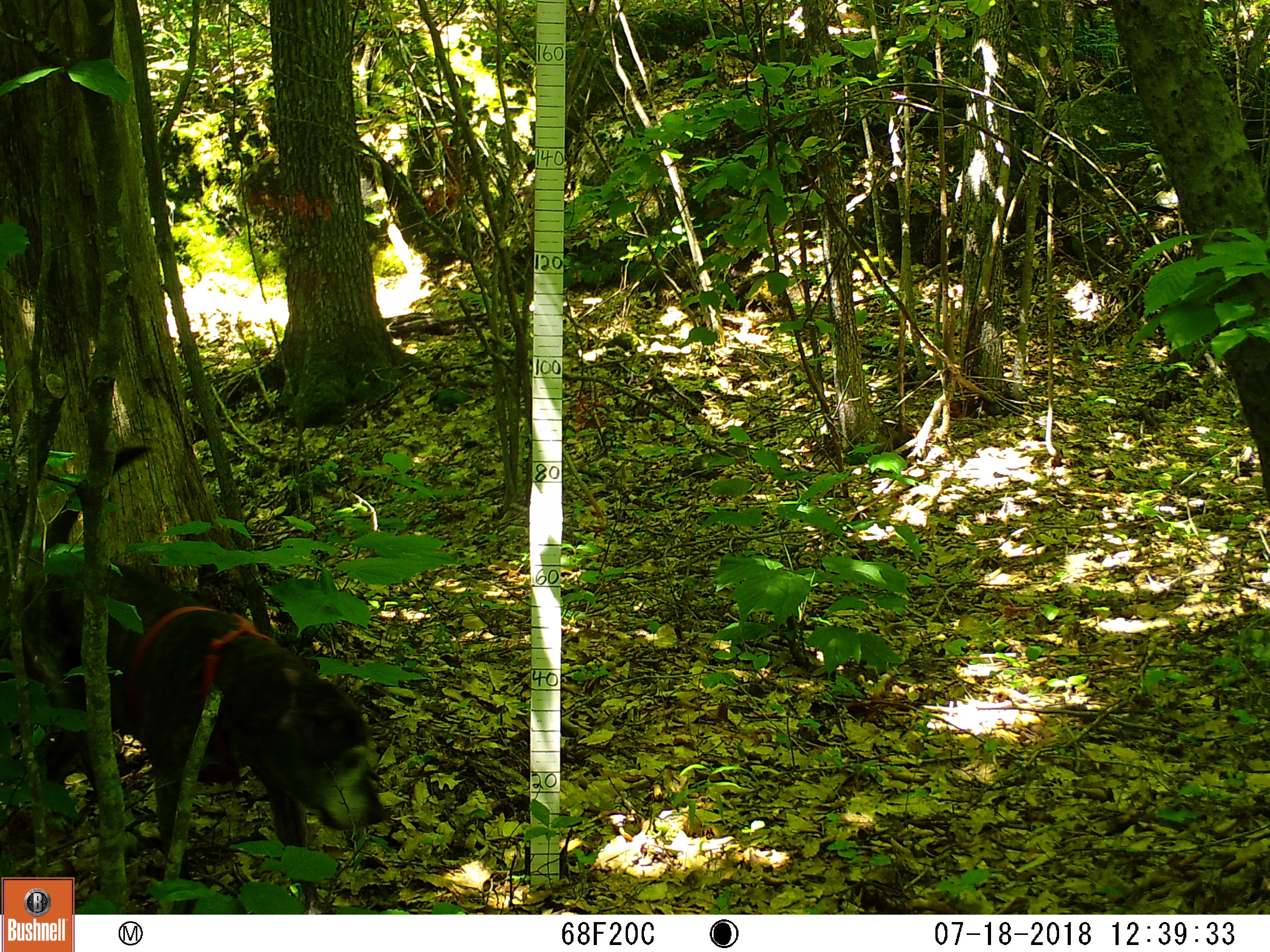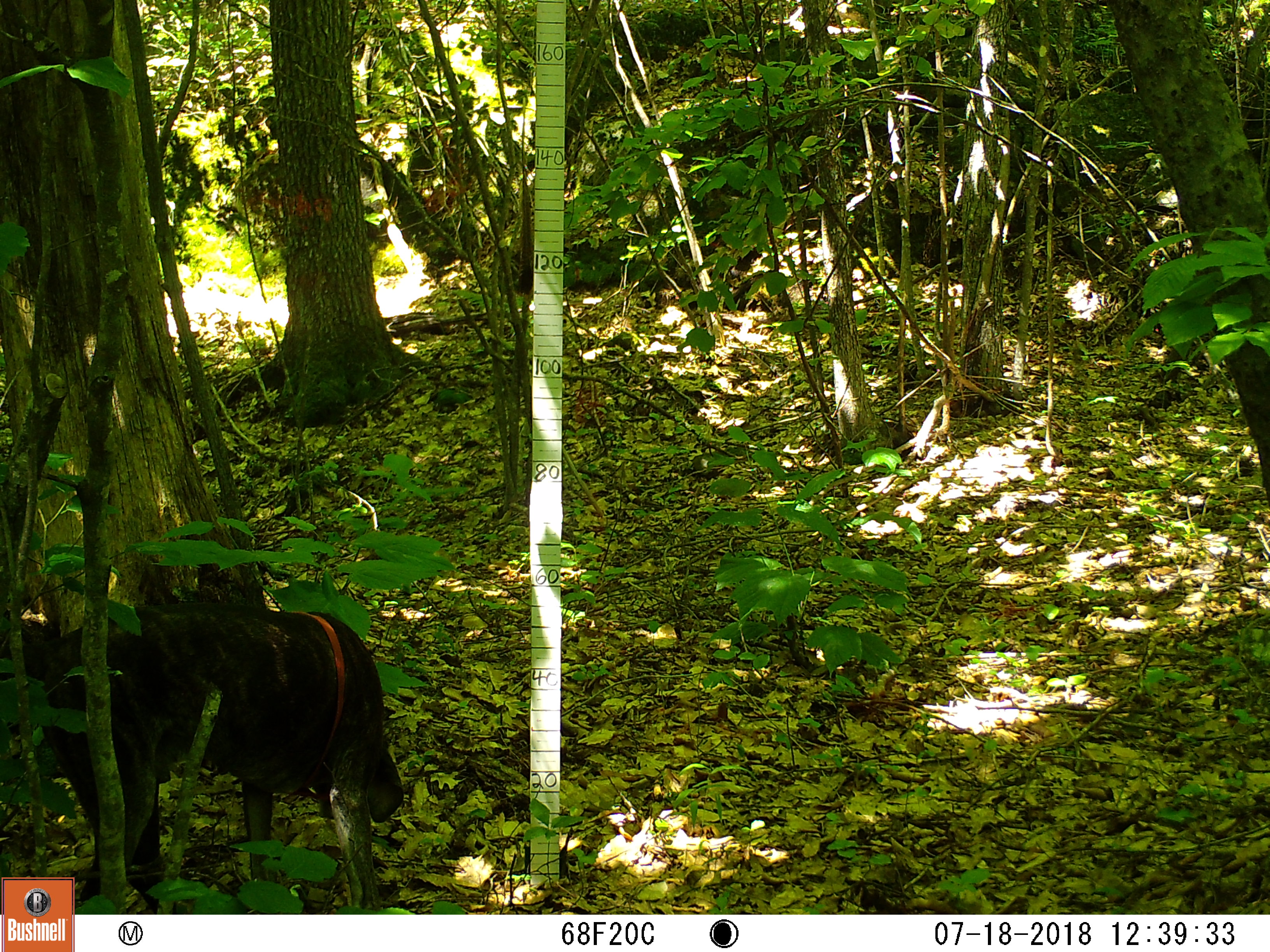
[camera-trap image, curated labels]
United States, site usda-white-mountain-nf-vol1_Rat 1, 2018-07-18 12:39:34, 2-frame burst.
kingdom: Animalia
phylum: Chordata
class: Mammalia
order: Carnivora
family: Canidae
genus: Canis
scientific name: Canis familiaris familiaris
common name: domestic dog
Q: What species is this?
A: Domestic dog (Canis familiaris familiaris).